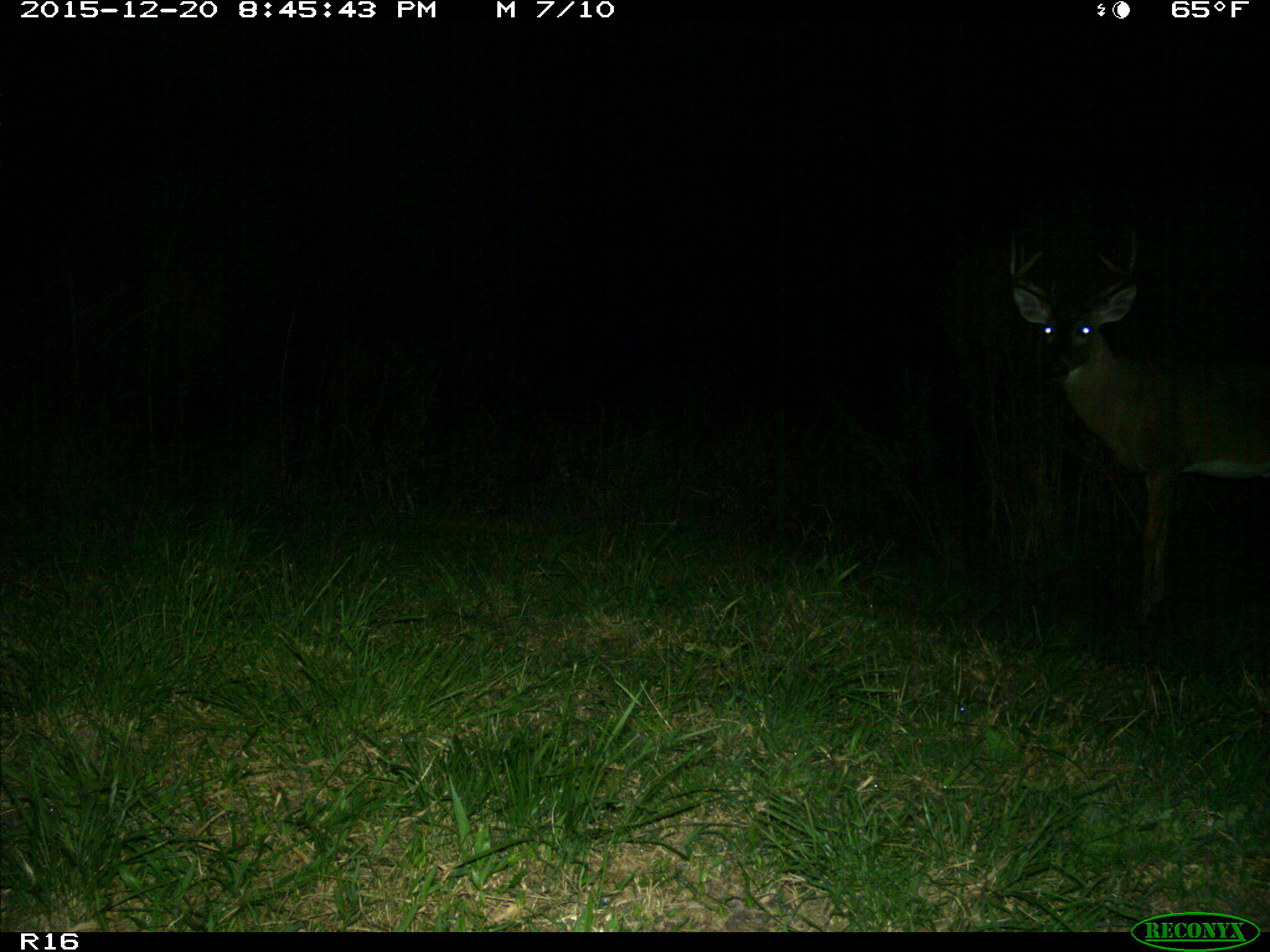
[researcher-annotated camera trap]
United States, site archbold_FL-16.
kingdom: Animalia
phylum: Chordata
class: Mammalia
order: Artiodactyla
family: Cervidae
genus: Odocoileus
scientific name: Odocoileus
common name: deer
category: unidentified deer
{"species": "unidentified deer (deer) (Odocoileus)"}